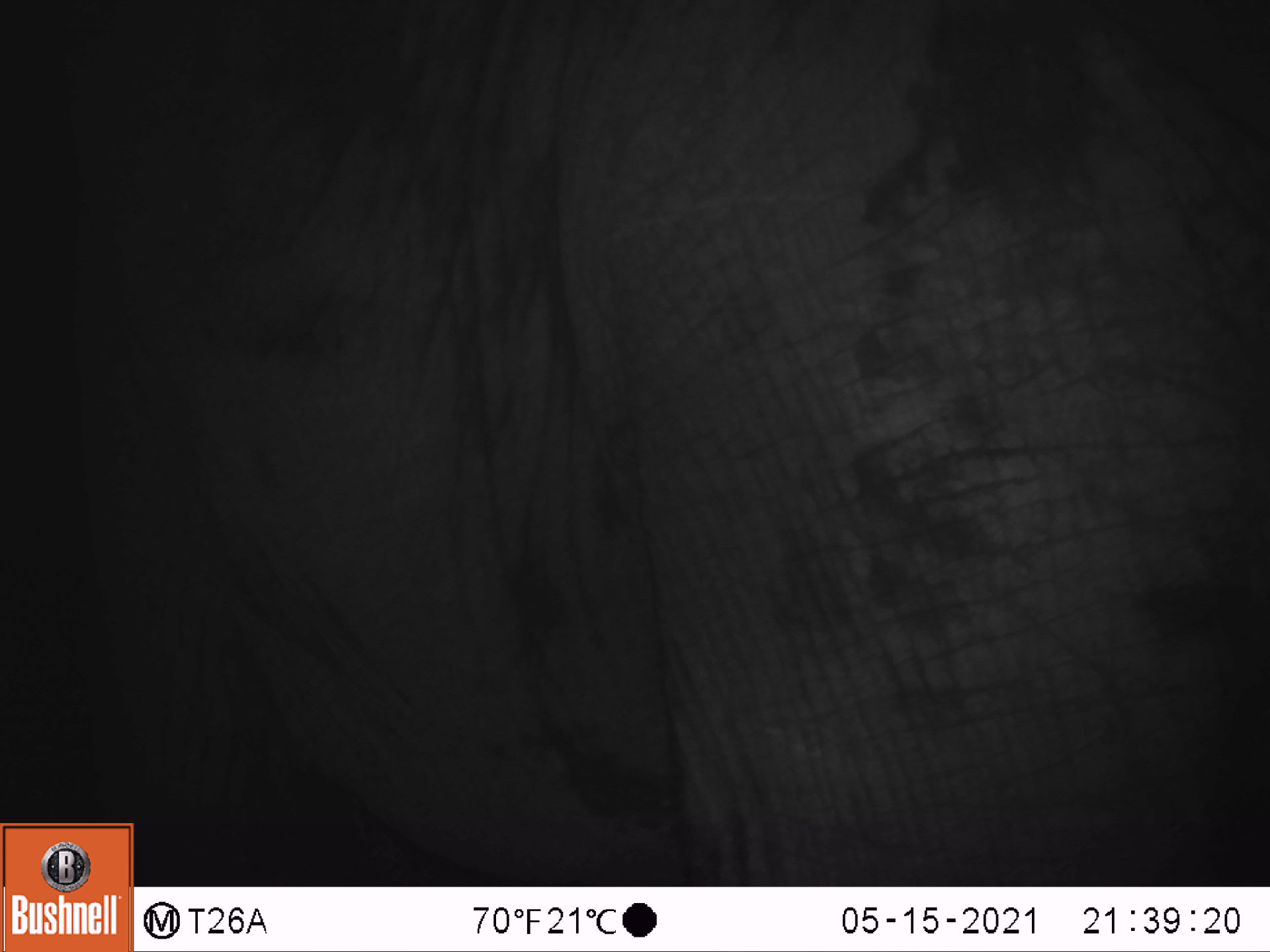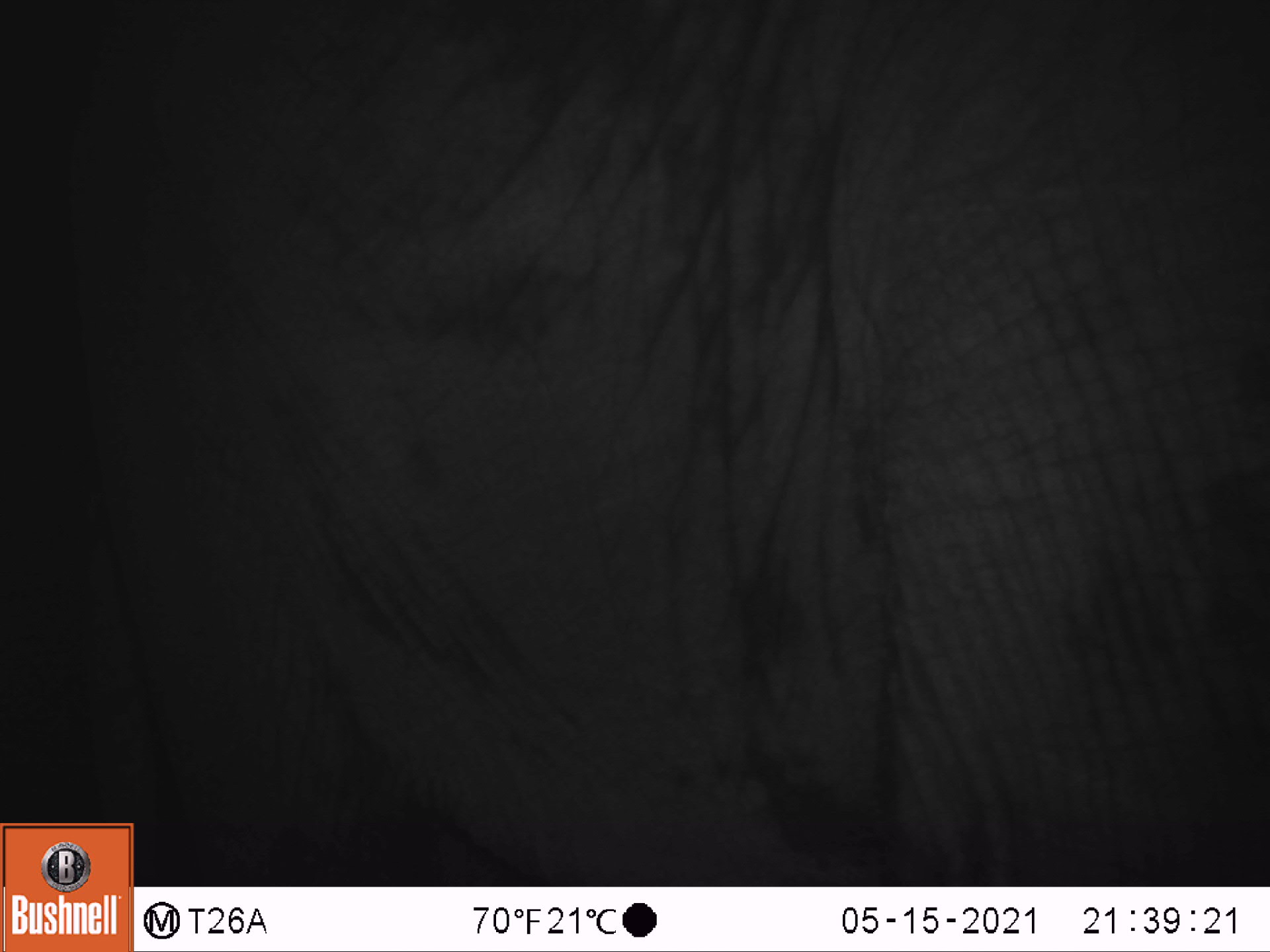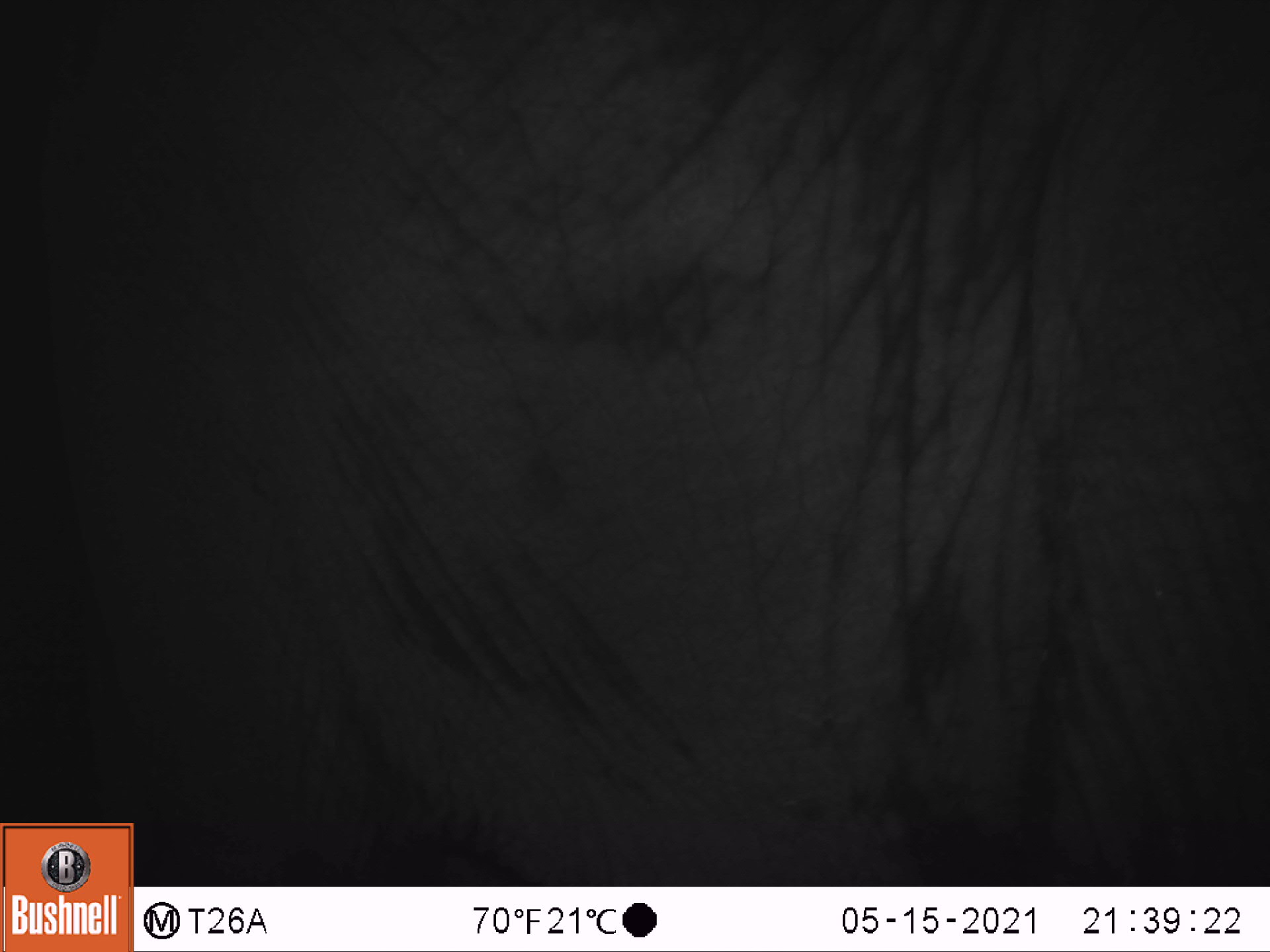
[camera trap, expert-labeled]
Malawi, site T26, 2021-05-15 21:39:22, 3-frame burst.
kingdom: Animalia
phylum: Chordata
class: Mammalia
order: Proboscidea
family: Elephantidae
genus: Loxodonta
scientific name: Loxodonta africana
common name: african savanna elephant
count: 1